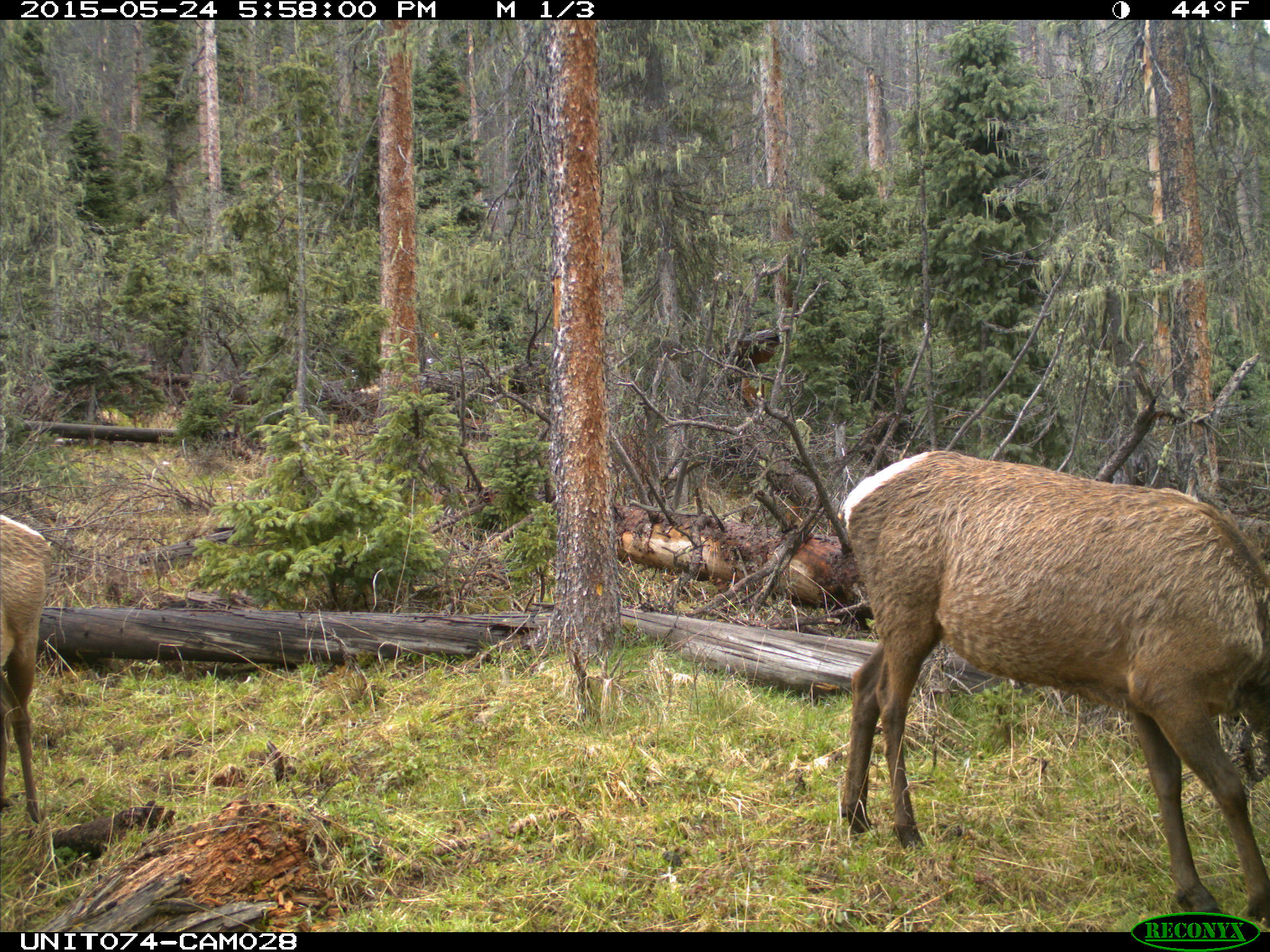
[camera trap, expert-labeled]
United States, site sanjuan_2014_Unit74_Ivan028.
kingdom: Animalia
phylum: Chordata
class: Mammalia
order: Artiodactyla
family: Cervidae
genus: Cervus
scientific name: Cervus elaphus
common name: red deer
Cervus elaphus (red deer).